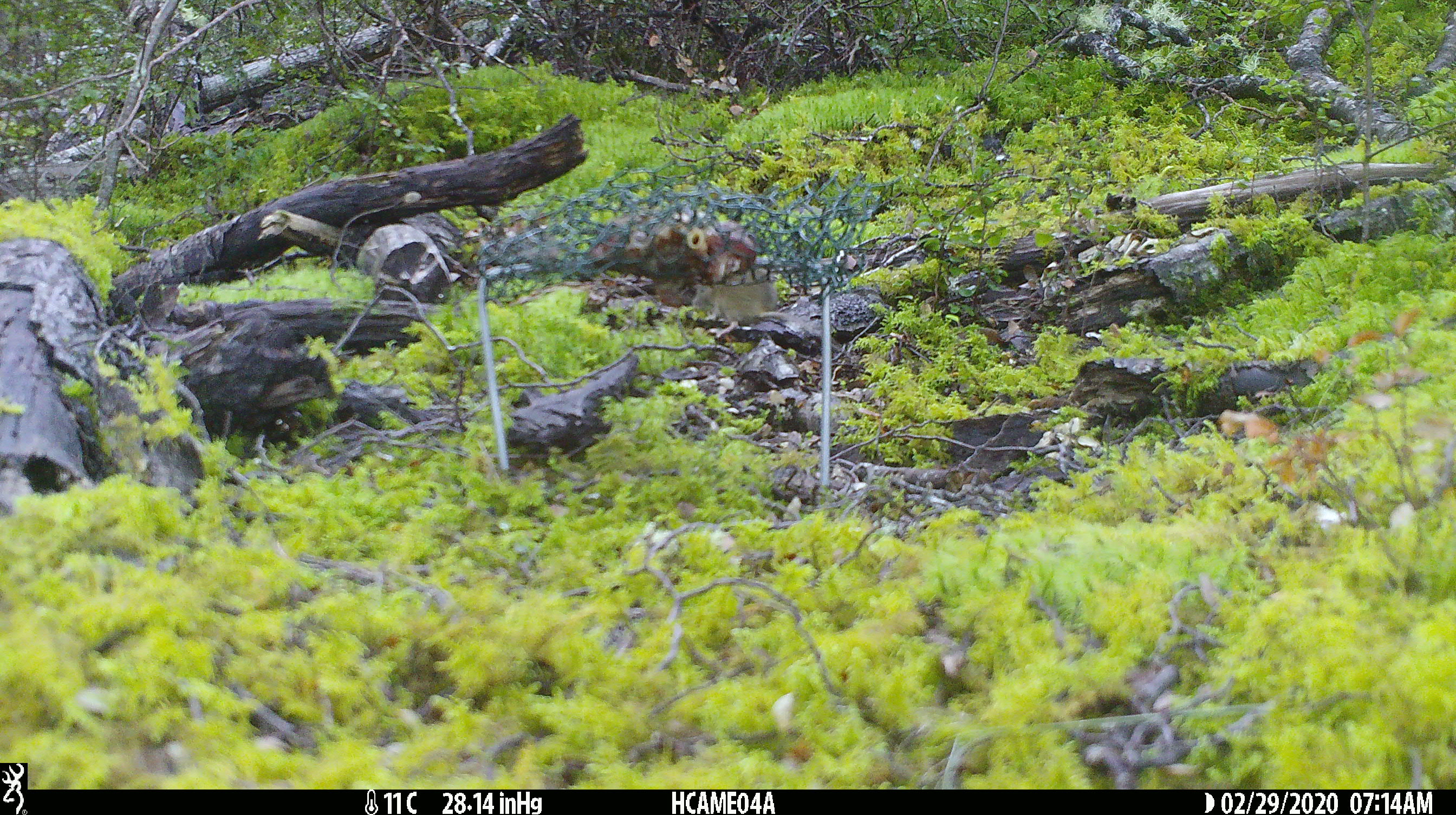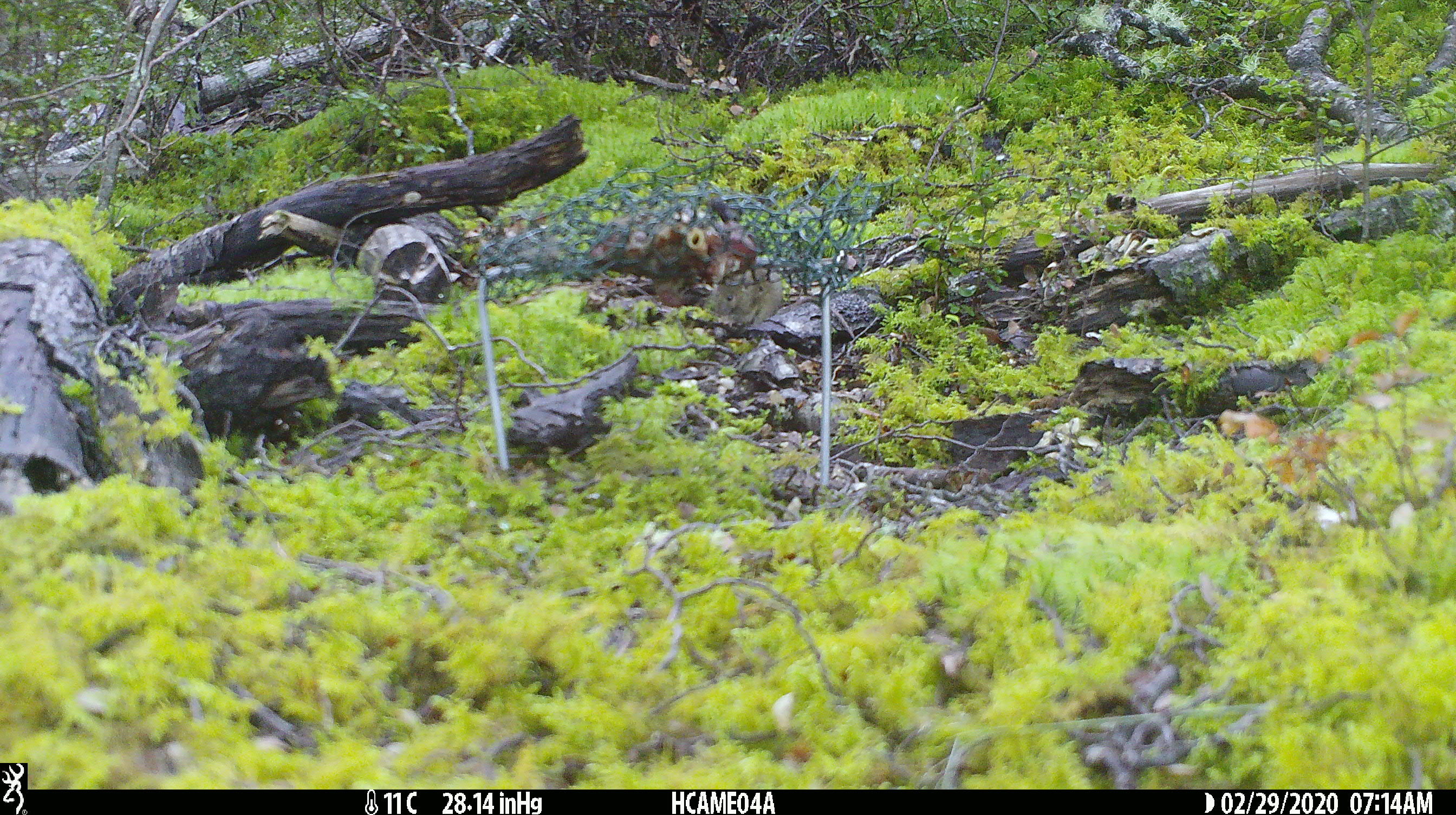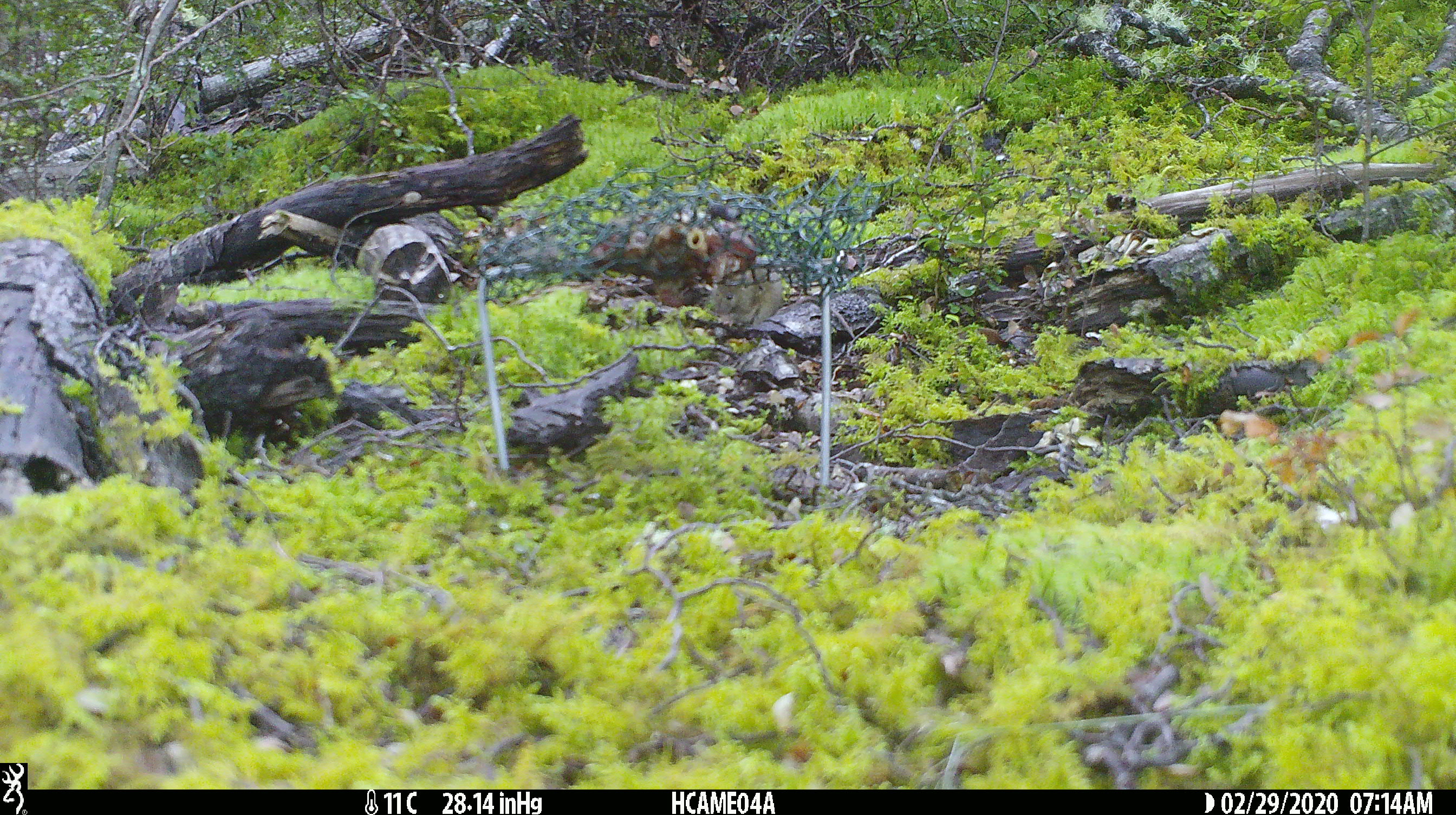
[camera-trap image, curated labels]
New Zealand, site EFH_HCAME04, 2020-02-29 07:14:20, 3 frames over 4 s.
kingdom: Animalia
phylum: Chordata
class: Mammalia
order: Rodentia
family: Muridae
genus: Mus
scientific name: Mus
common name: mouse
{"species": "mouse (Mus)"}